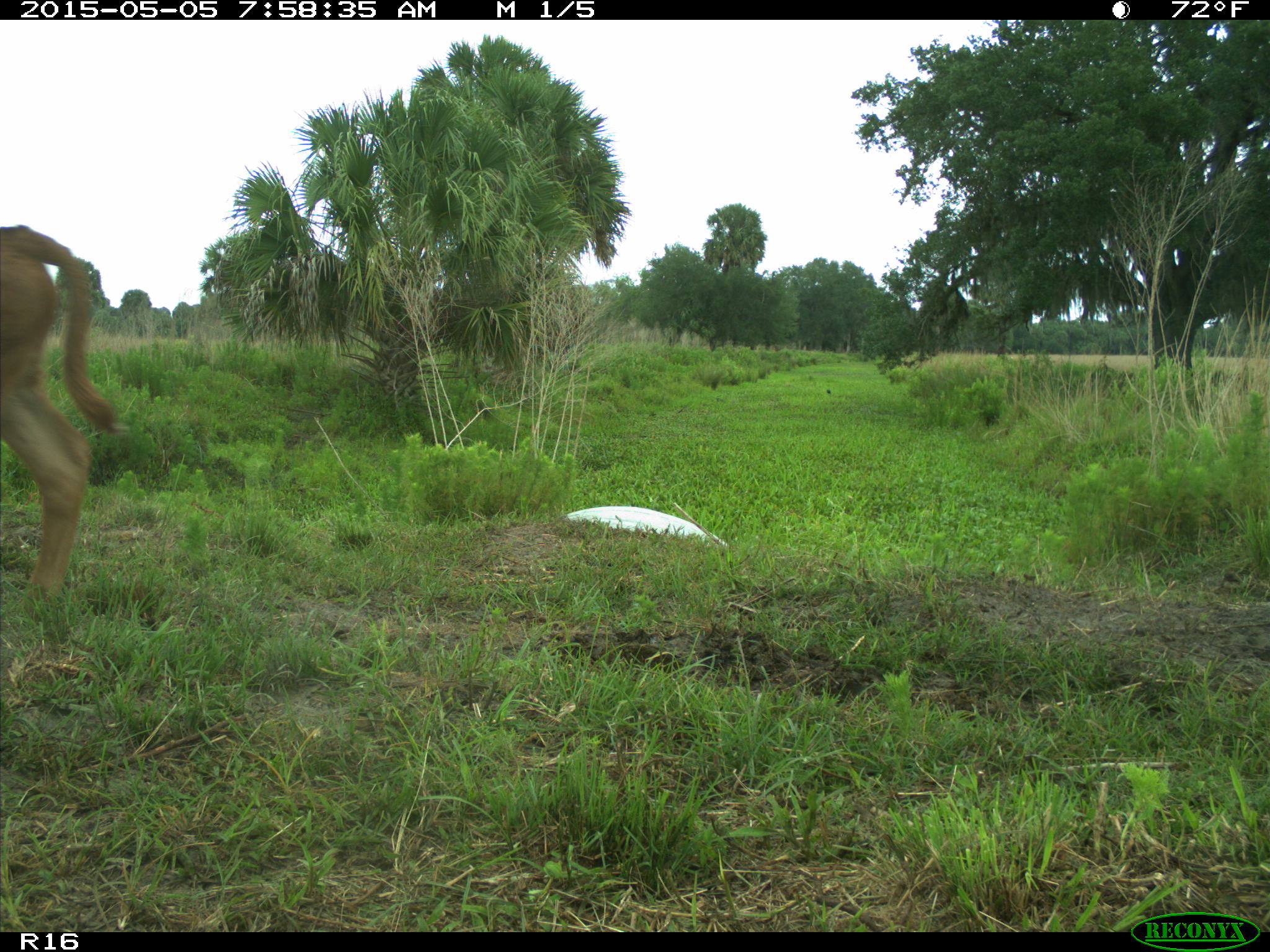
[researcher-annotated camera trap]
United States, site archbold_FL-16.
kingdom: Animalia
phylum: Chordata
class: Mammalia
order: Artiodactyla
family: Bovidae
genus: Bos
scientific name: Bos taurus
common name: domestic cow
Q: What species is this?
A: Bos taurus (domestic cow).